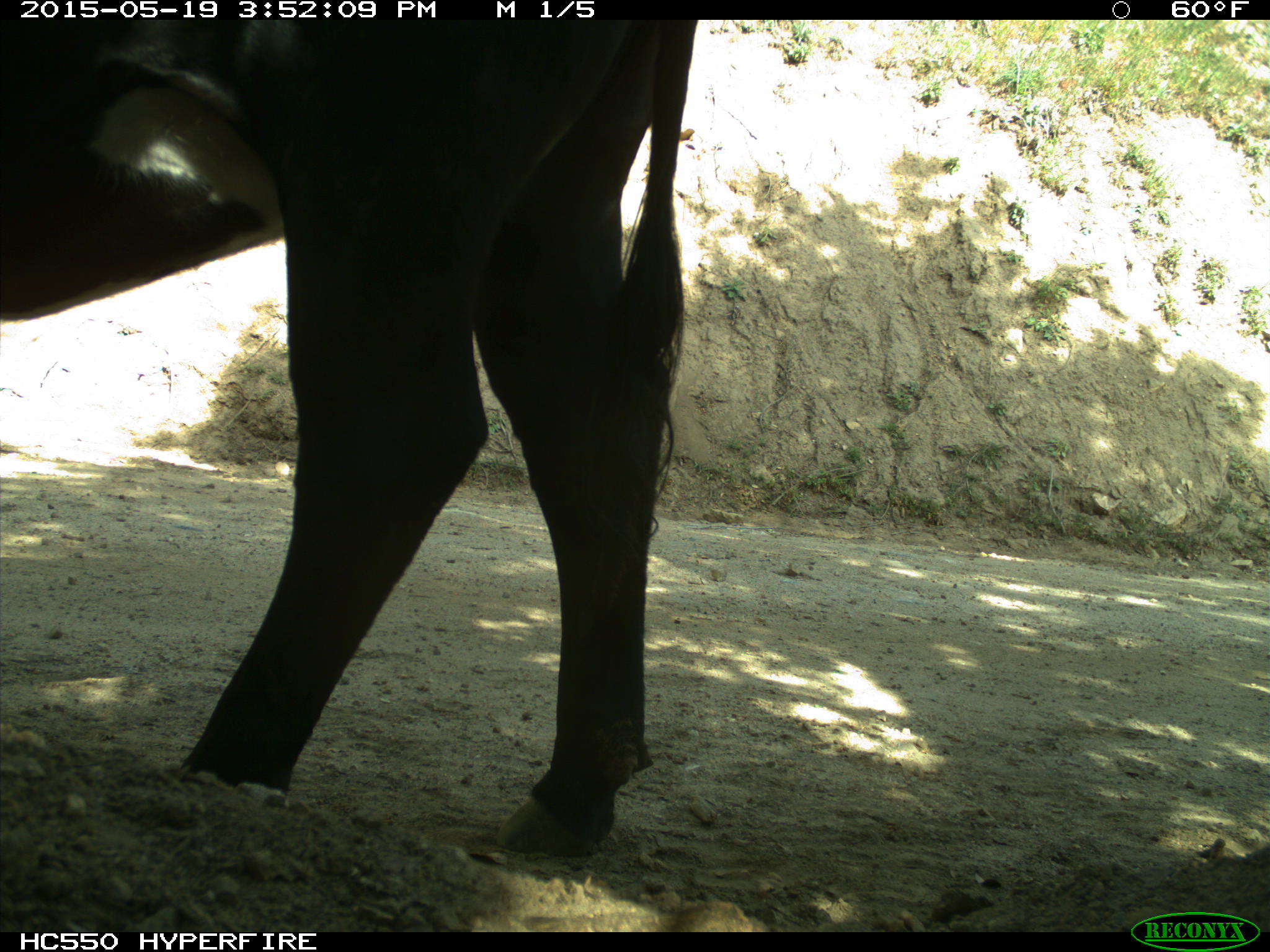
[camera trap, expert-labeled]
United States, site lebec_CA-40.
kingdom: Animalia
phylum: Chordata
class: Mammalia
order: Artiodactyla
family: Bovidae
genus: Bos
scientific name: Bos taurus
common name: domestic cow